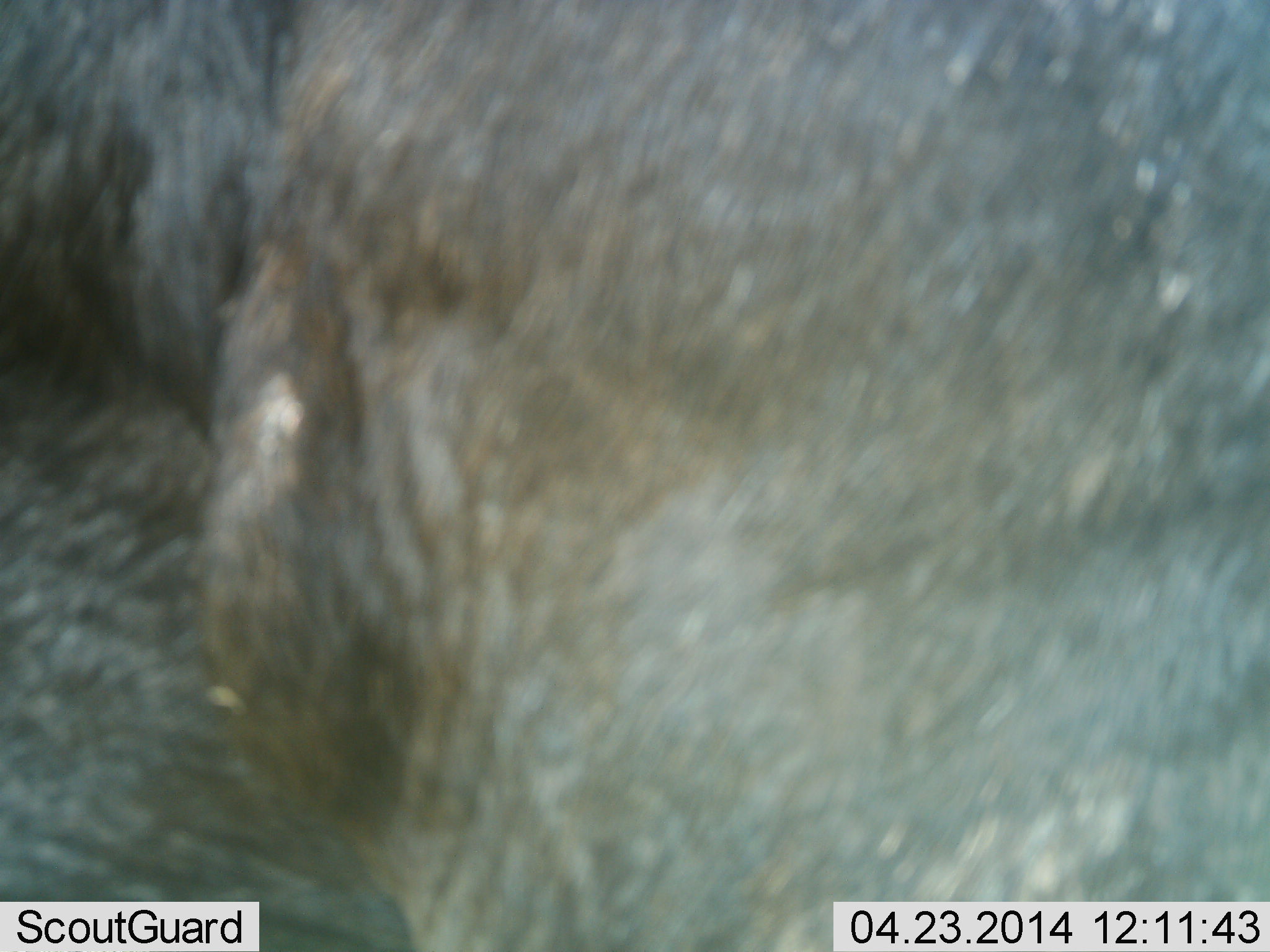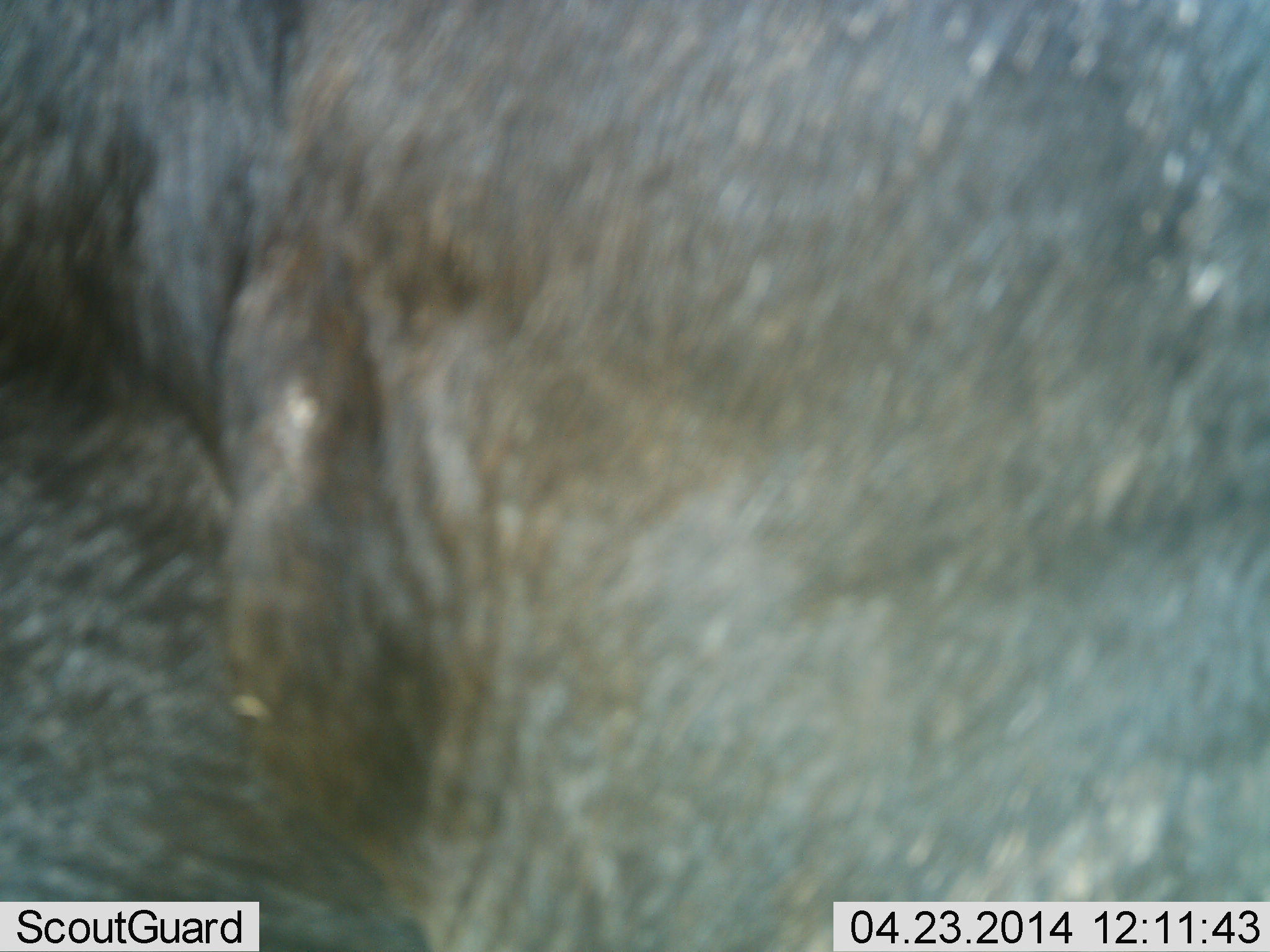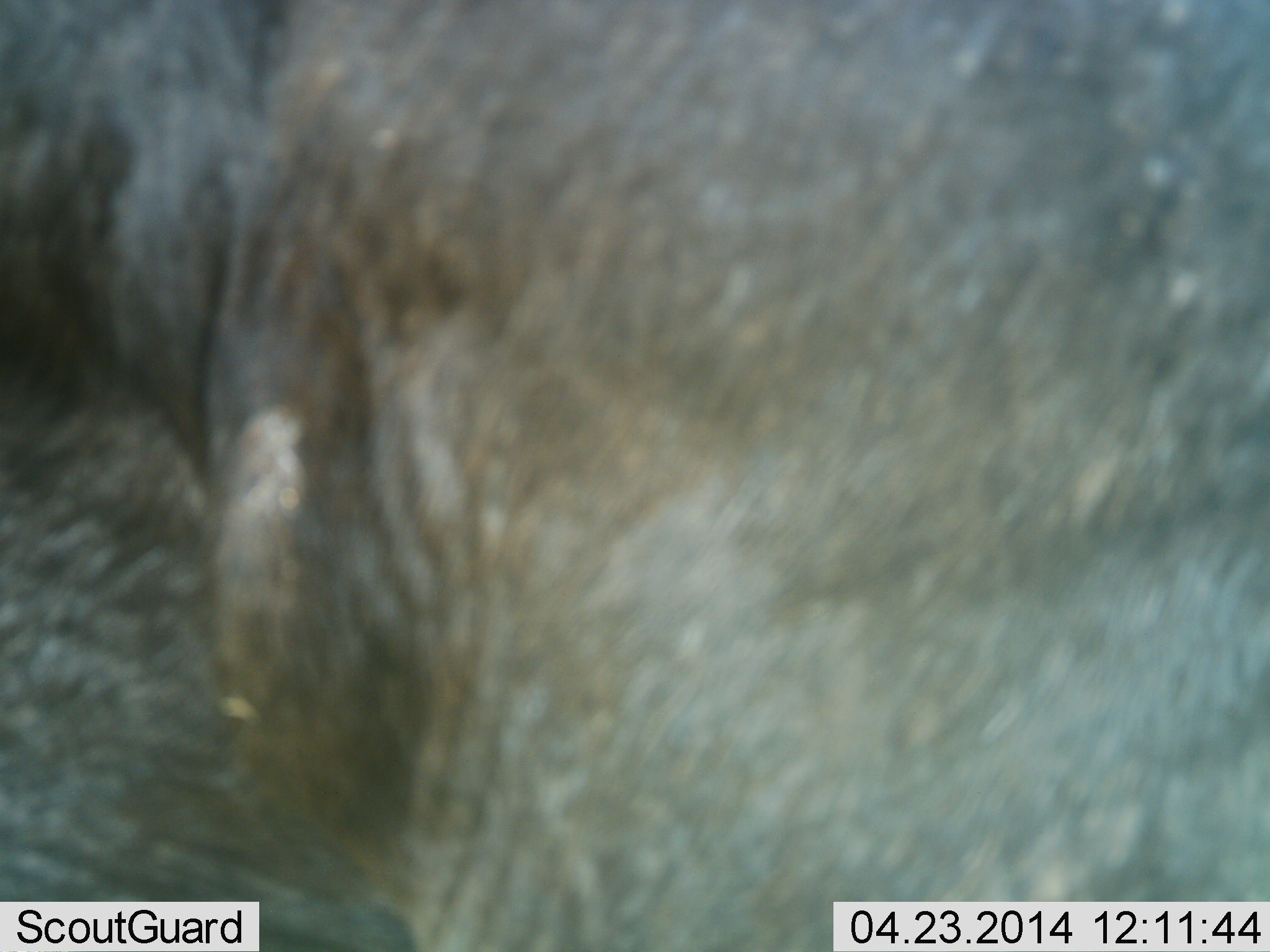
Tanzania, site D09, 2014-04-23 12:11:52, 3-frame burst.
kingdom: Animalia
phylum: Chordata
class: Mammalia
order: Artiodactyla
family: Bovidae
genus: Connochaetes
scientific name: Connochaetes taurinus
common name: blue wildebeest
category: wildebeest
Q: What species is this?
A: Wildebeest (blue wildebeest) (Connochaetes taurinus).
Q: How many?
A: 1.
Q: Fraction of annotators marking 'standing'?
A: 90%.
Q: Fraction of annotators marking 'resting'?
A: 10%.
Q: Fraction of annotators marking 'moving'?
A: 0%.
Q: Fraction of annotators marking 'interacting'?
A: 0%.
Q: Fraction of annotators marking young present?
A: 0%.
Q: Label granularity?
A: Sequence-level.